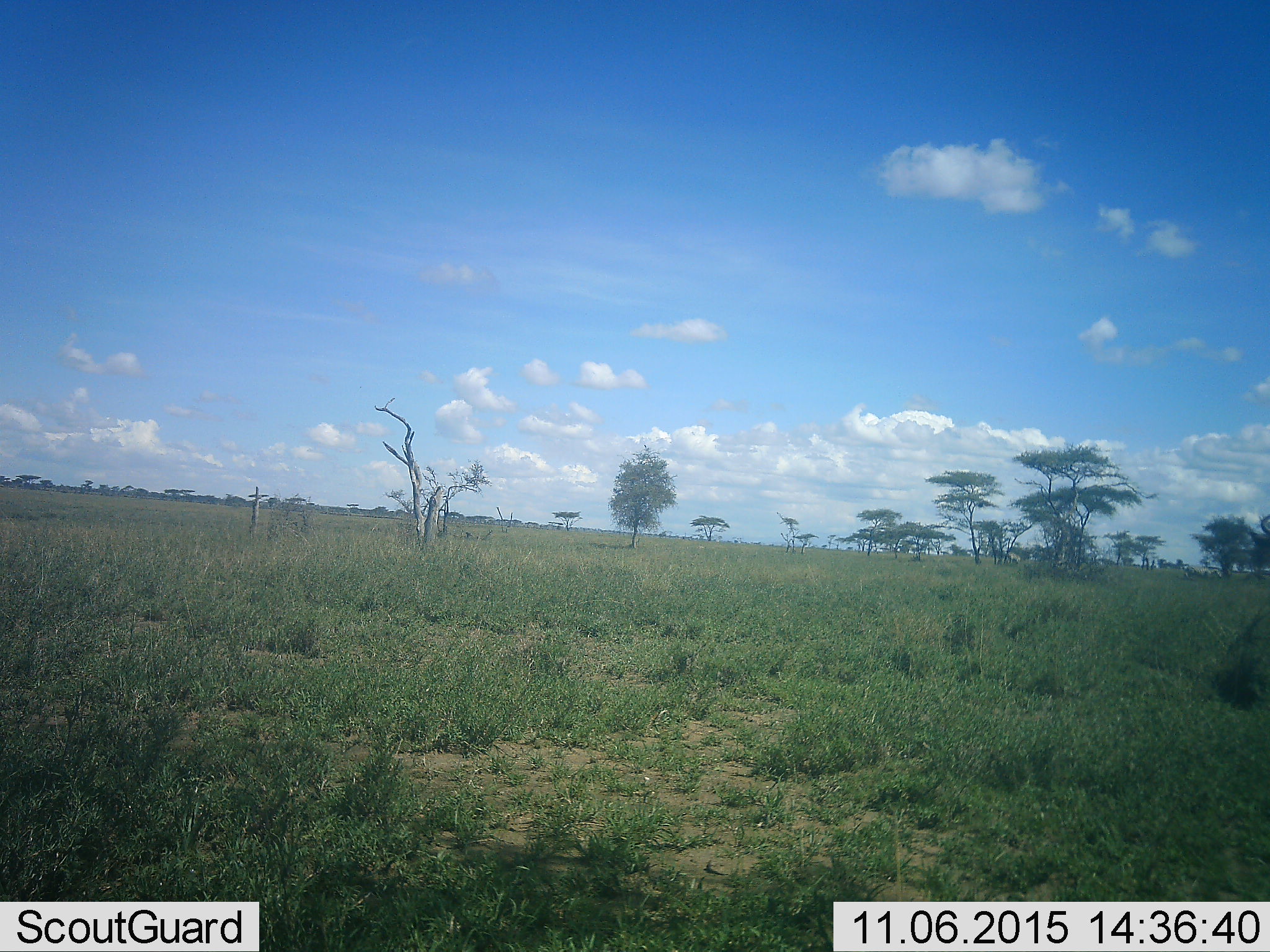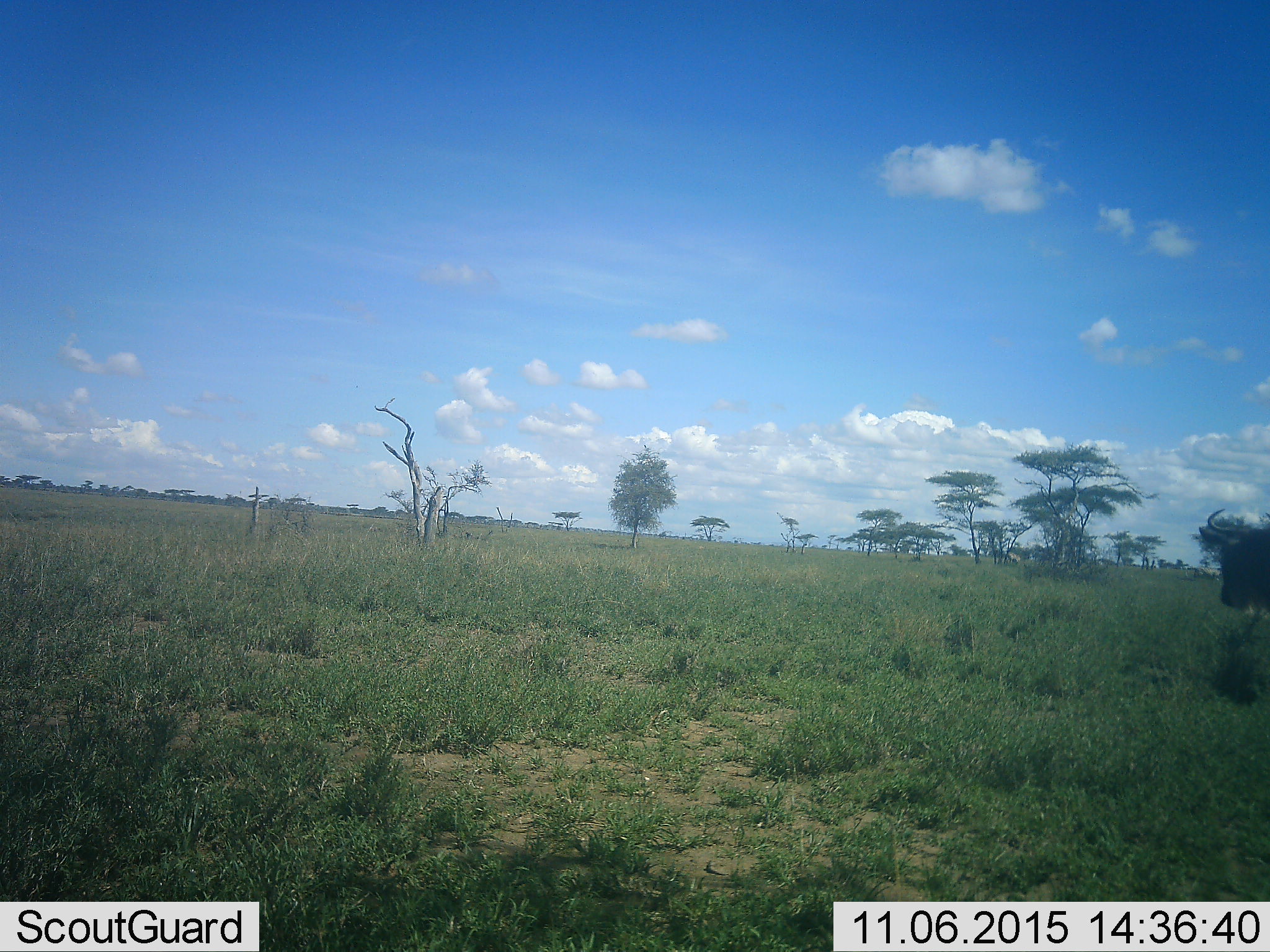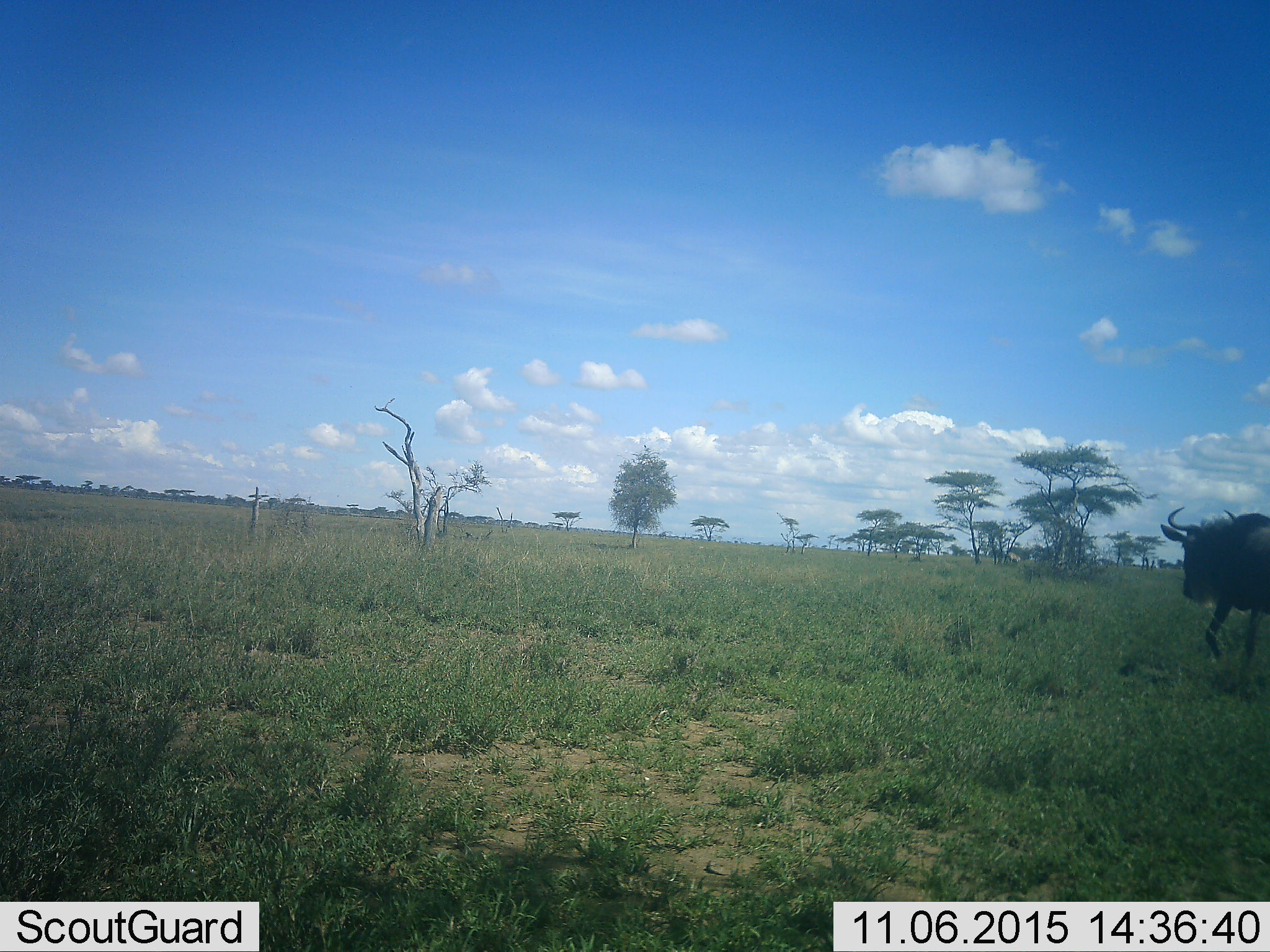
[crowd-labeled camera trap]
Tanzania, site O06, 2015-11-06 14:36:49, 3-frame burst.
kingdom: Animalia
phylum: Chordata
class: Mammalia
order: Artiodactyla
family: Bovidae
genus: Connochaetes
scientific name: Connochaetes taurinus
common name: blue wildebeest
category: wildebeest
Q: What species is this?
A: Wildebeest (blue wildebeest) (Connochaetes taurinus).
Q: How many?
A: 1.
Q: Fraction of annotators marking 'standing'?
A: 17%.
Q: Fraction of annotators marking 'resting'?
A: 0%.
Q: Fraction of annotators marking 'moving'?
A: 83%.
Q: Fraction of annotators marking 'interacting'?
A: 0%.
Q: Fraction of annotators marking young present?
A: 0%.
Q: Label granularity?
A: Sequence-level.